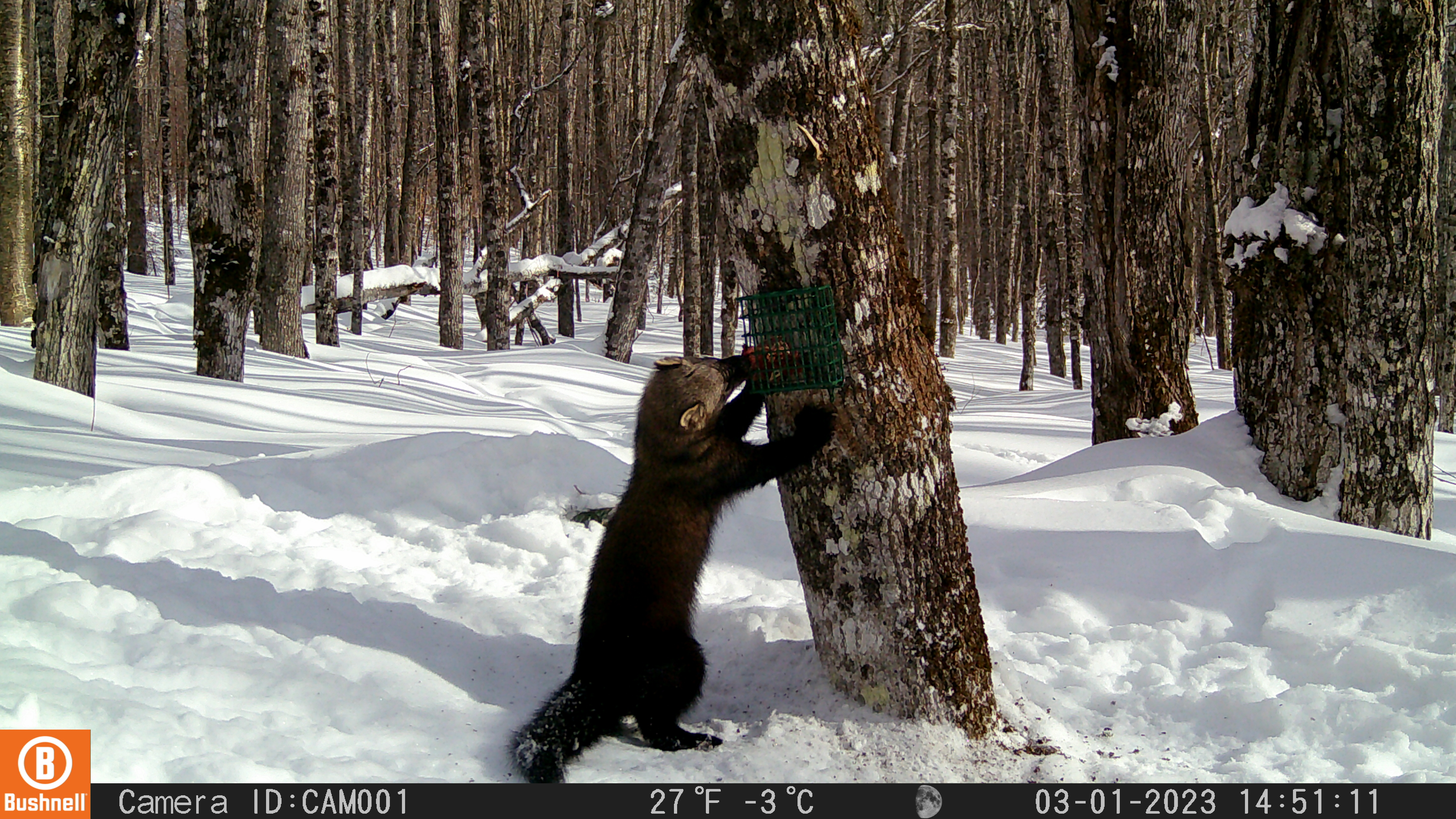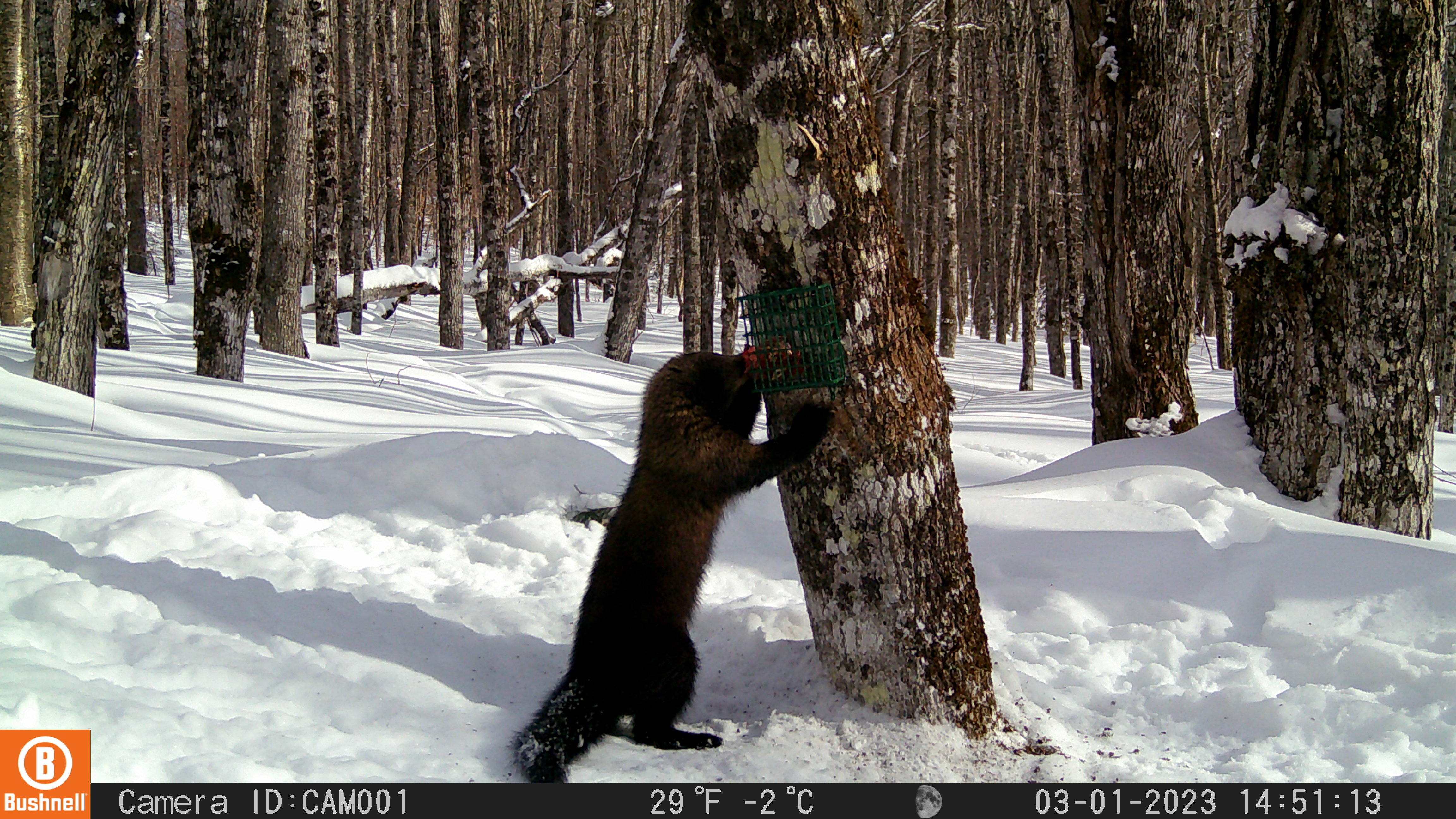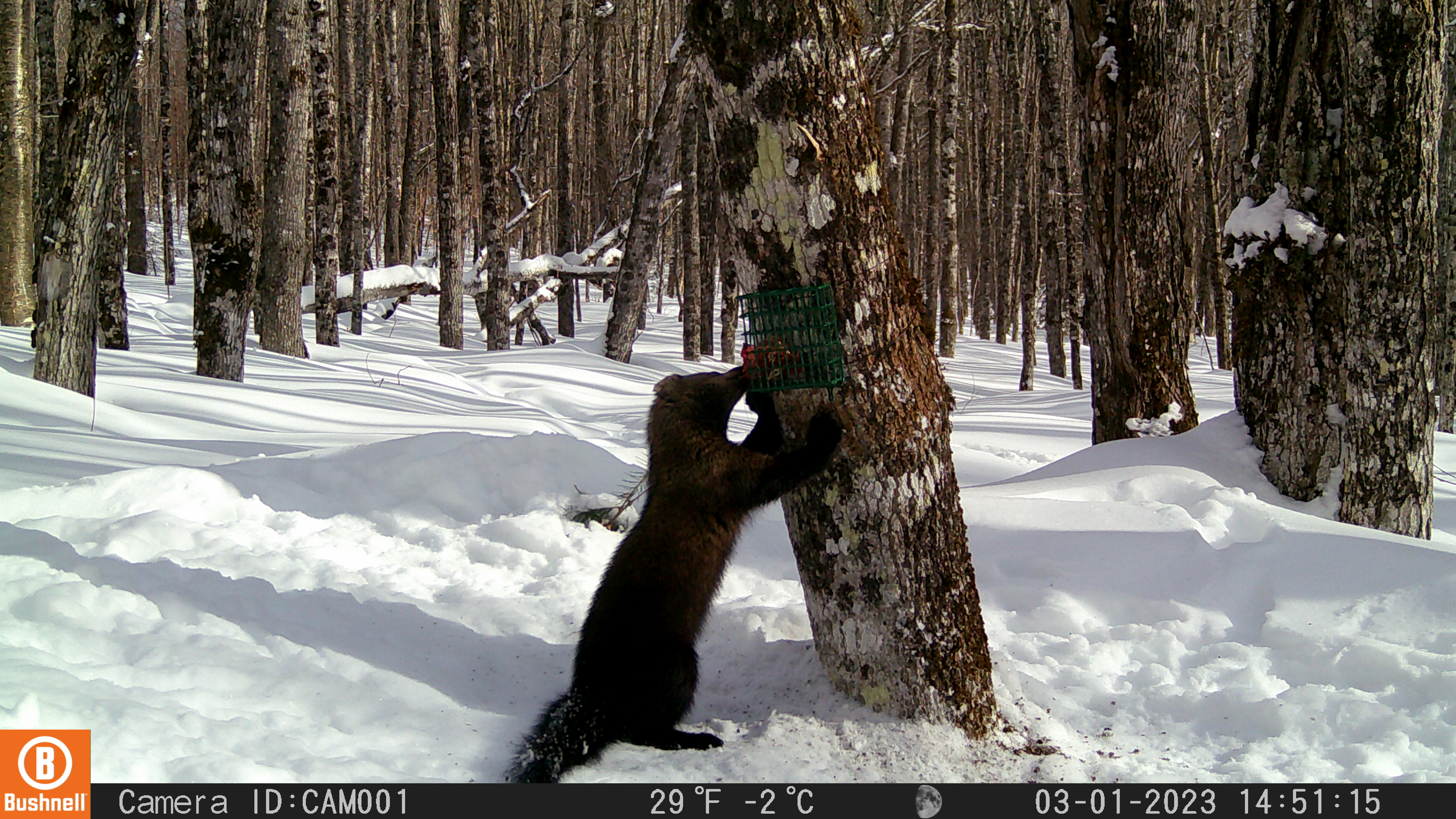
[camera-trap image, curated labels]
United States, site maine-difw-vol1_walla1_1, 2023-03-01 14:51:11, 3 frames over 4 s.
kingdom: Animalia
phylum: Chordata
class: Mammalia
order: Carnivora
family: Mustelidae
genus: Pekania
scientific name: Pekania pennanti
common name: fisher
Fisher (Pekania pennanti).